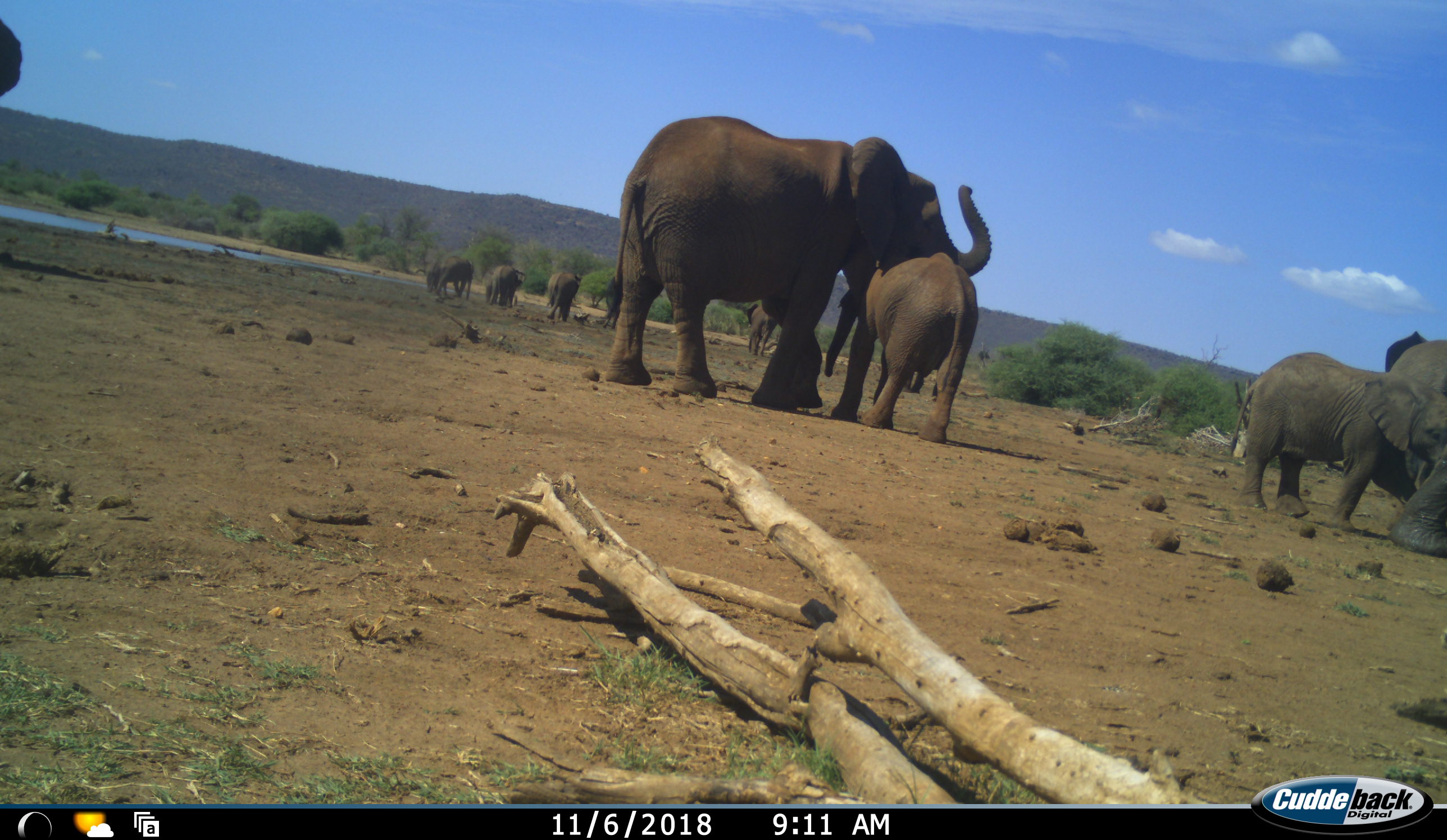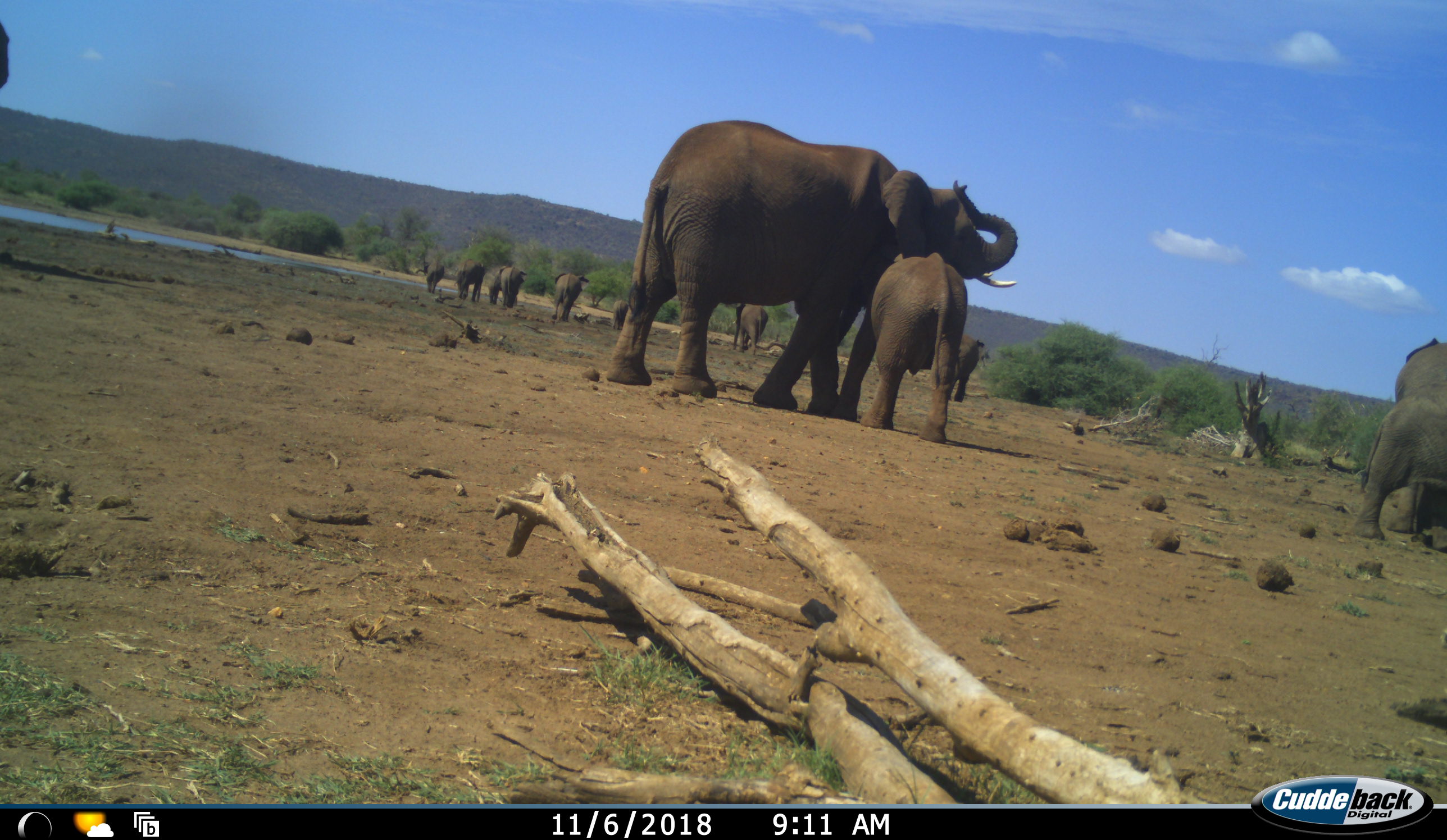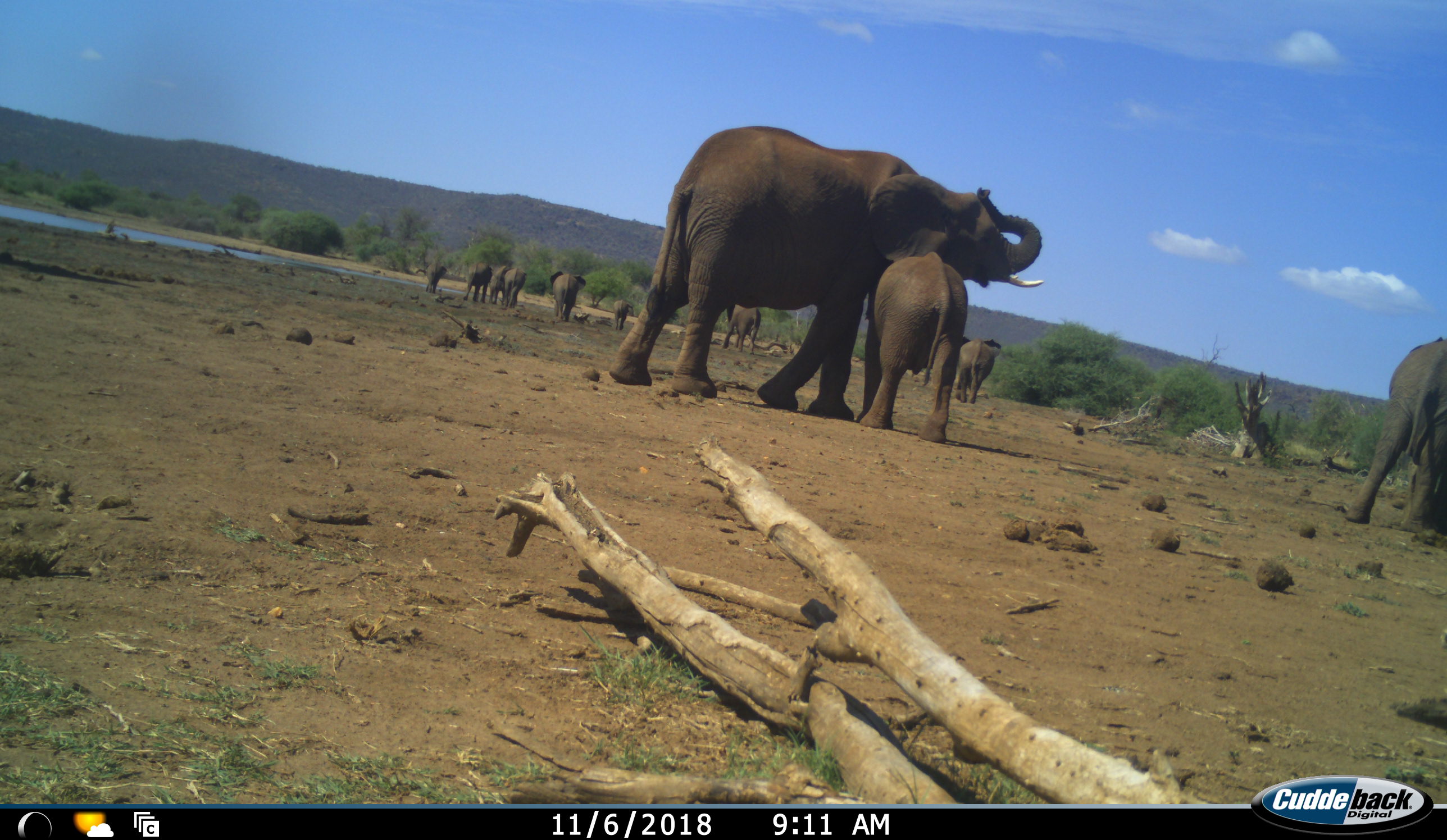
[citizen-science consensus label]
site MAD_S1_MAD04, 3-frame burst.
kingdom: Animalia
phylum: Chordata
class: Mammalia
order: Proboscidea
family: Elephantidae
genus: Loxodonta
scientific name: Loxodonta africana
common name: african bush elephant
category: elephant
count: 11-50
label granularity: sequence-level